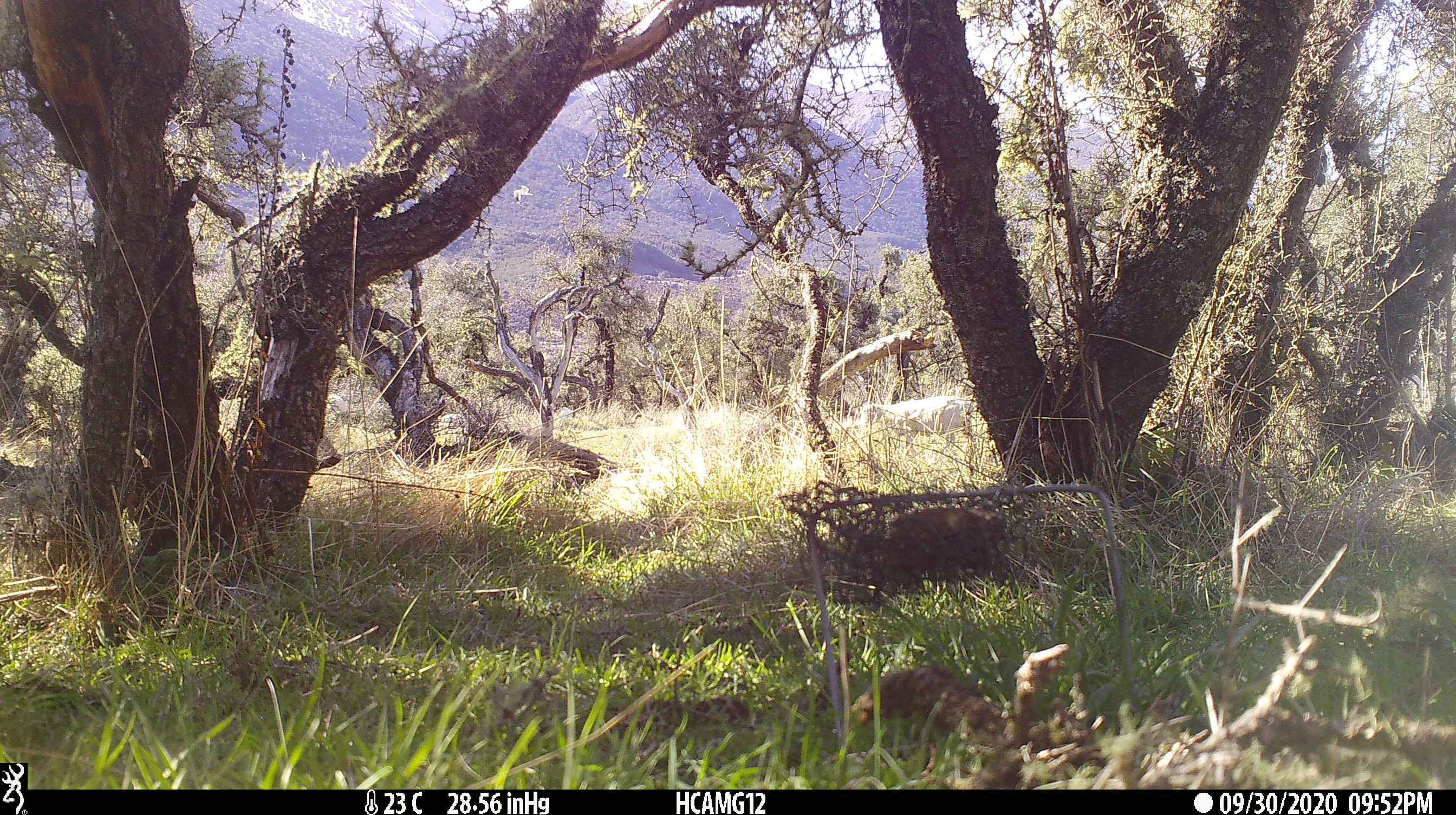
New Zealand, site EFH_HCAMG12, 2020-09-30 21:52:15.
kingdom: Animalia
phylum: Chordata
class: Mammalia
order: Artiodactyla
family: Bovidae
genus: Ovis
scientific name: Ovis aries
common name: domestic sheep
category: sheep